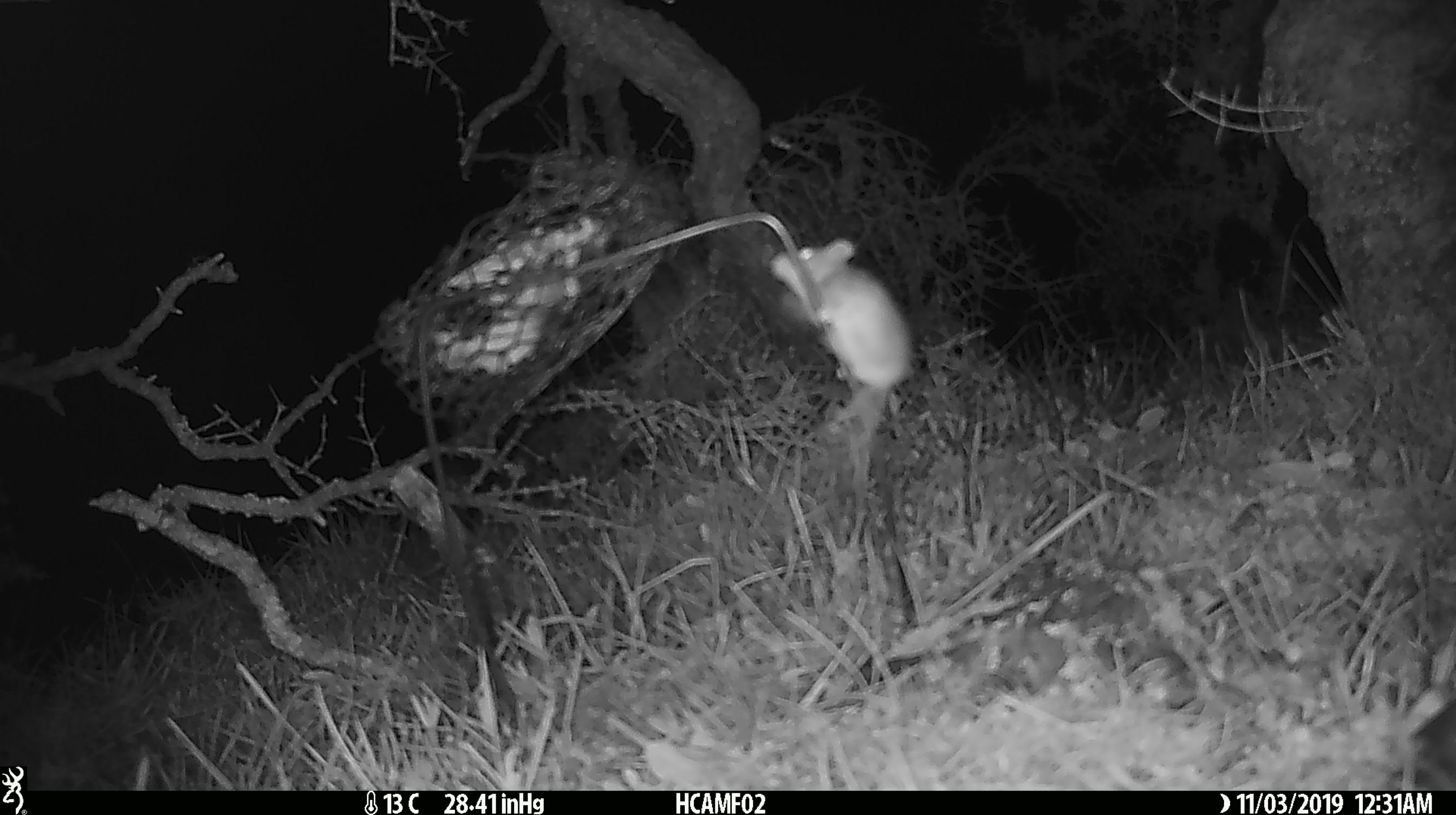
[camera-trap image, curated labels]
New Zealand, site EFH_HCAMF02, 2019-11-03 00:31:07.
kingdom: Animalia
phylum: Chordata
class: Mammalia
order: Rodentia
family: Muridae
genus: Mus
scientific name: Mus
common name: mouse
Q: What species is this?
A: Mouse (Mus).